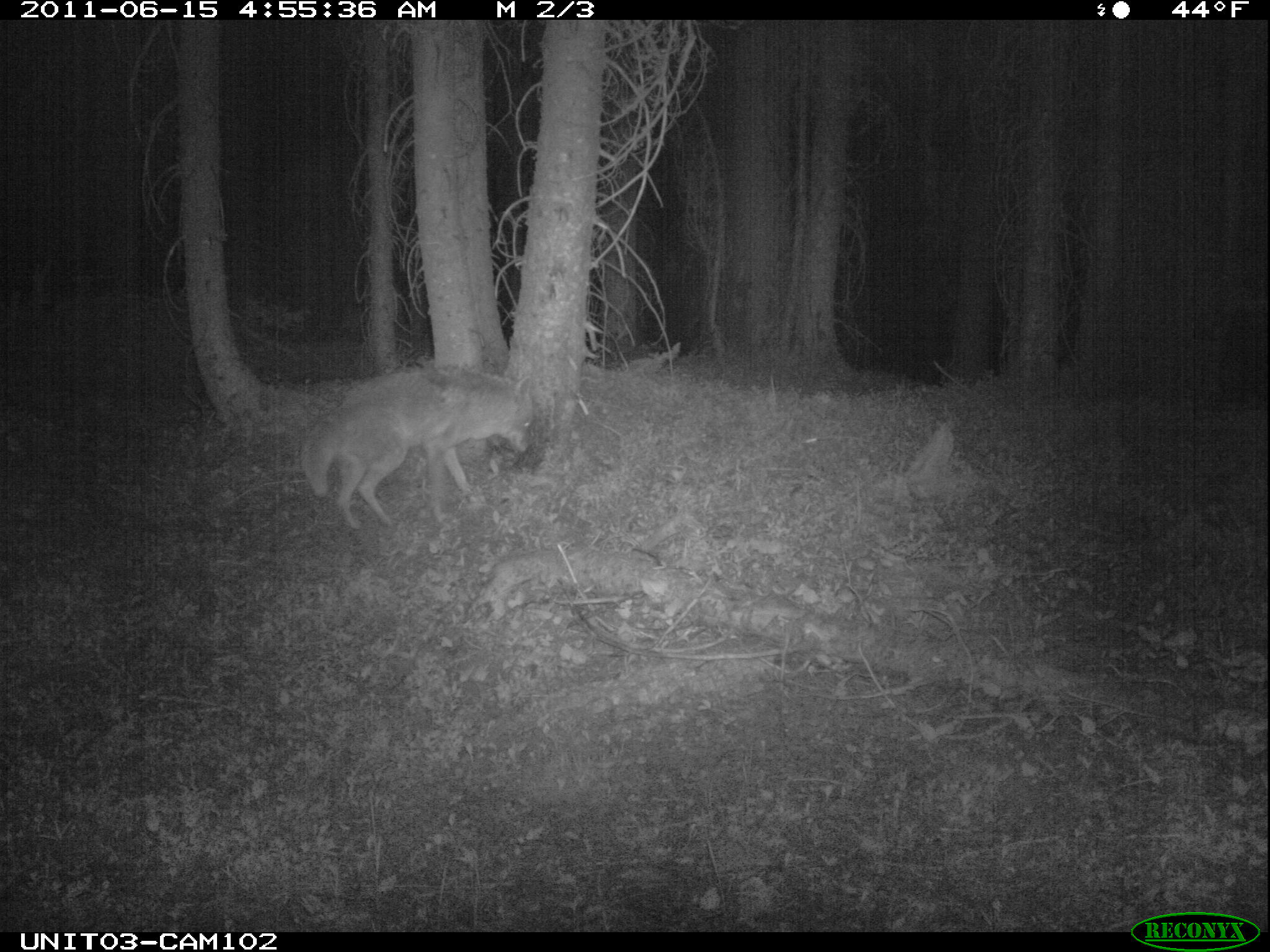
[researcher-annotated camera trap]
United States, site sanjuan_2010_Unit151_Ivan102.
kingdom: Animalia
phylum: Chordata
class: Mammalia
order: Carnivora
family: Canidae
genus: Canis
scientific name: Canis latrans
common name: coyote